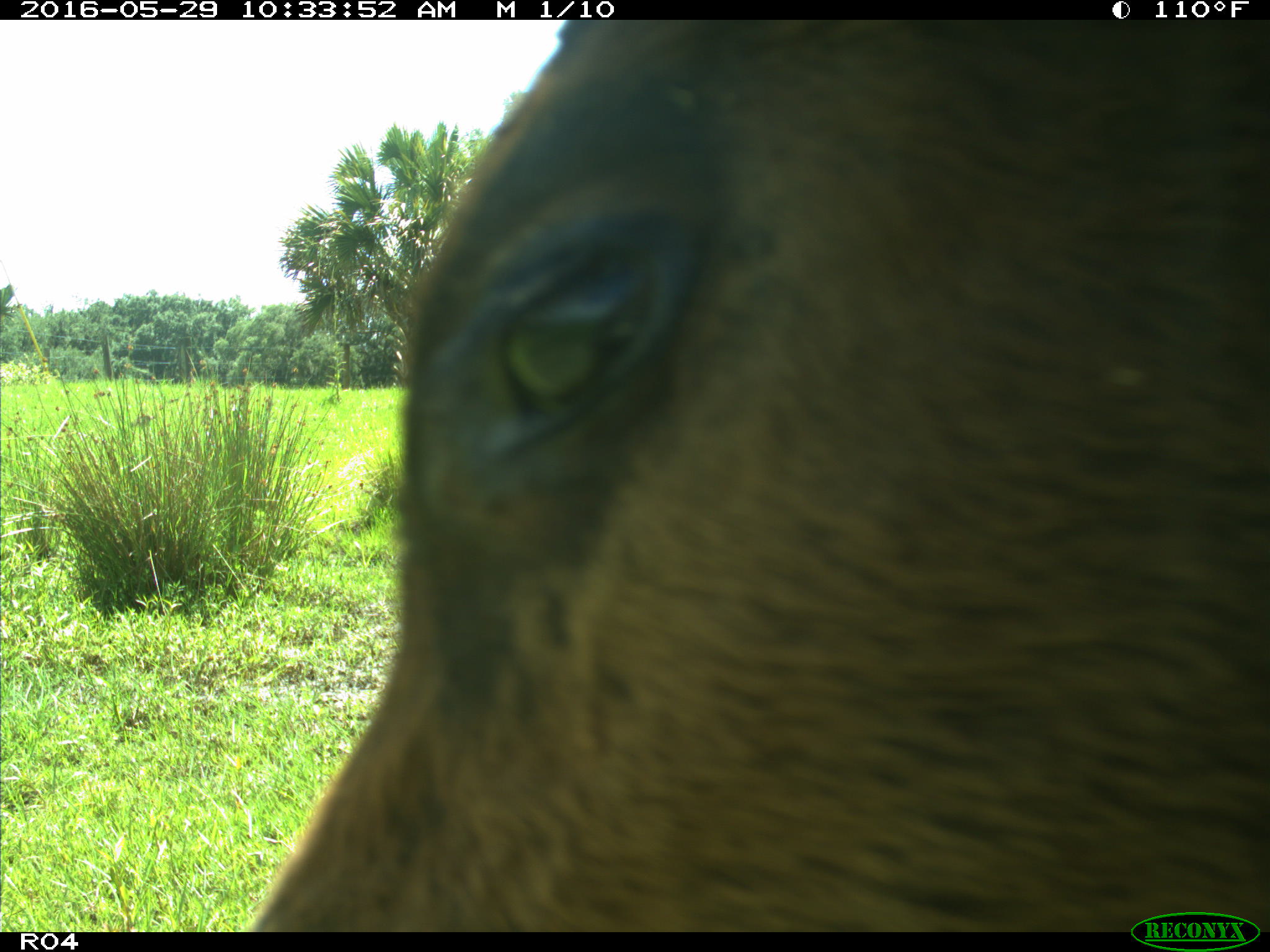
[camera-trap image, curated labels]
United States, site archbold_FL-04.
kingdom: Animalia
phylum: Chordata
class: Mammalia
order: Artiodactyla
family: Bovidae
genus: Bos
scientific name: Bos taurus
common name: domestic cow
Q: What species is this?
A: Bos taurus (domestic cow).